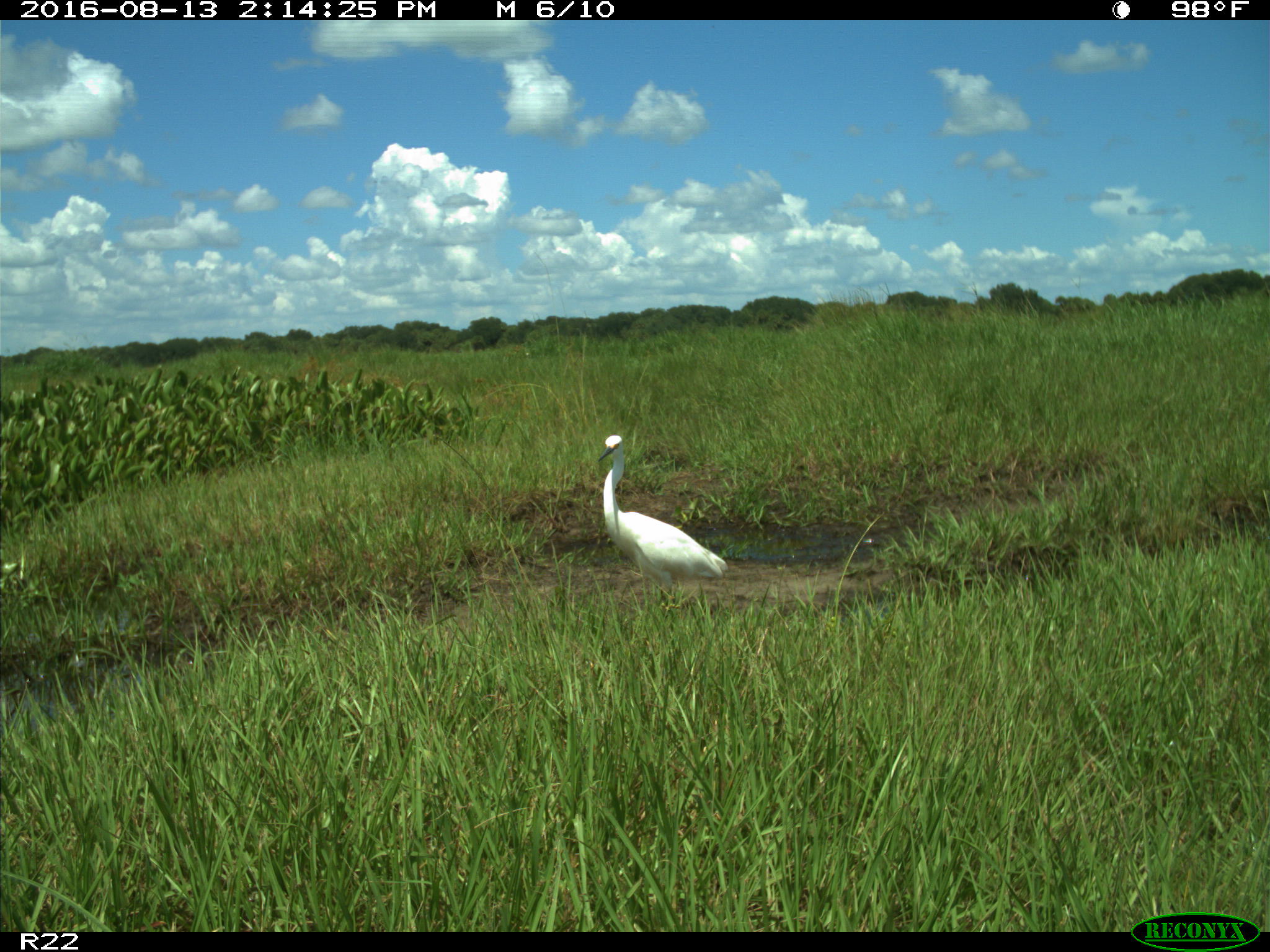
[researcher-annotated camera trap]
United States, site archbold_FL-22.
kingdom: Animalia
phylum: Chordata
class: Aves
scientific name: Aves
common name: birds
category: unidentified bird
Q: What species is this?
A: Unidentified bird (birds) (Aves).